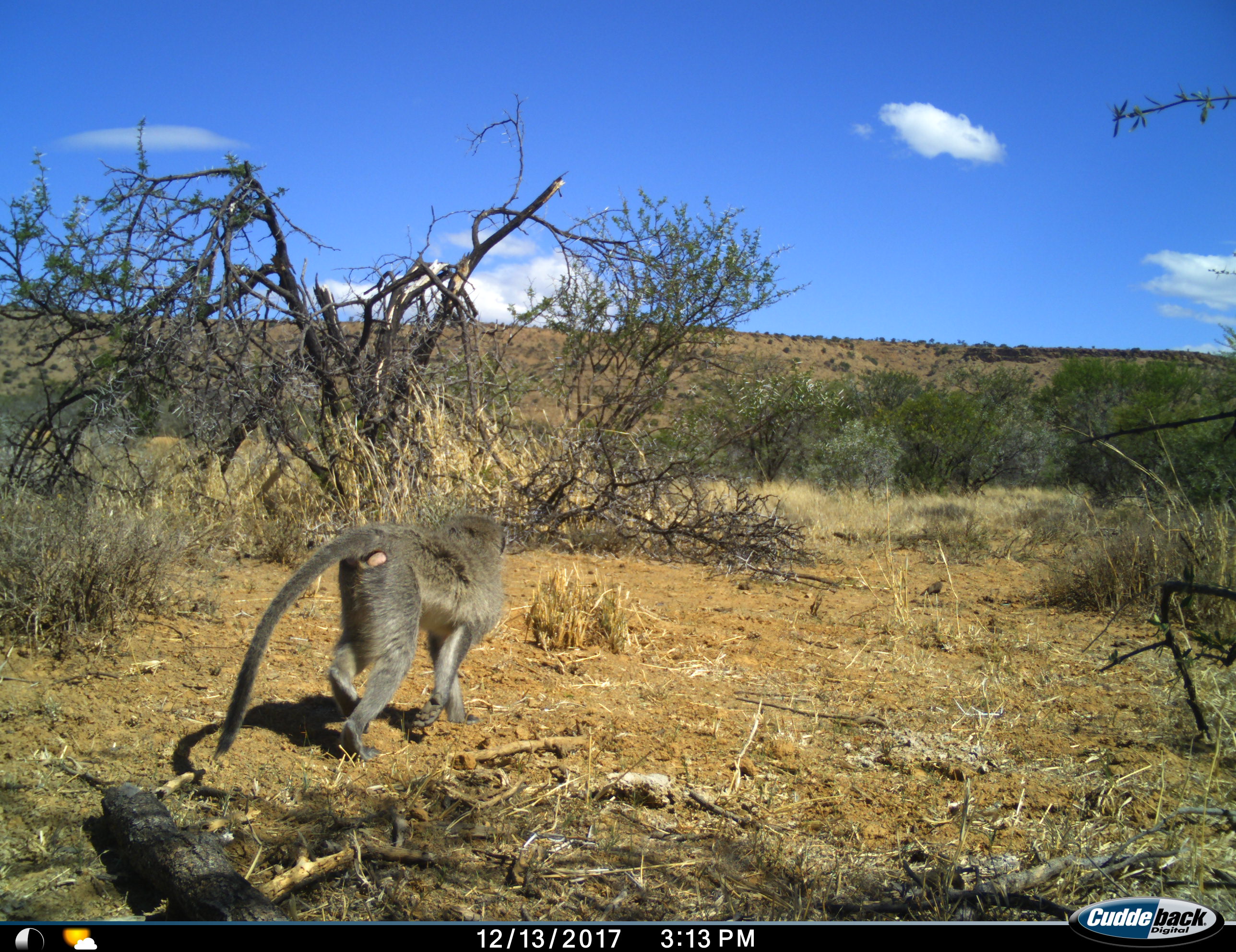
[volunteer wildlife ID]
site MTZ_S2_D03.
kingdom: Animalia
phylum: Chordata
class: Mammalia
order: Primates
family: Cercopithecidae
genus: Chlorocebus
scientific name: Chlorocebus pygerythrus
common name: vervet monkey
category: monkeyvervet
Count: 1.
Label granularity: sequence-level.